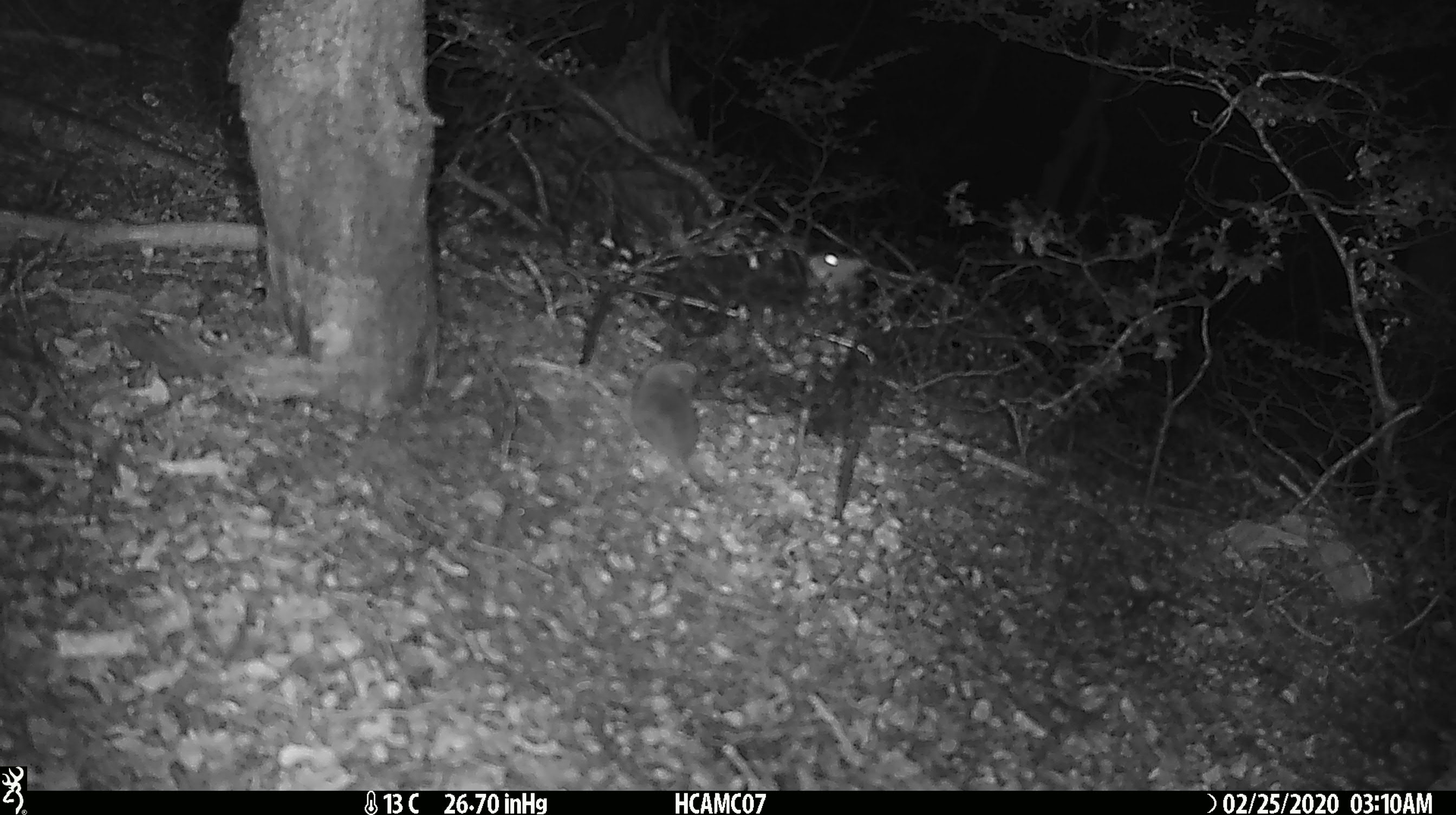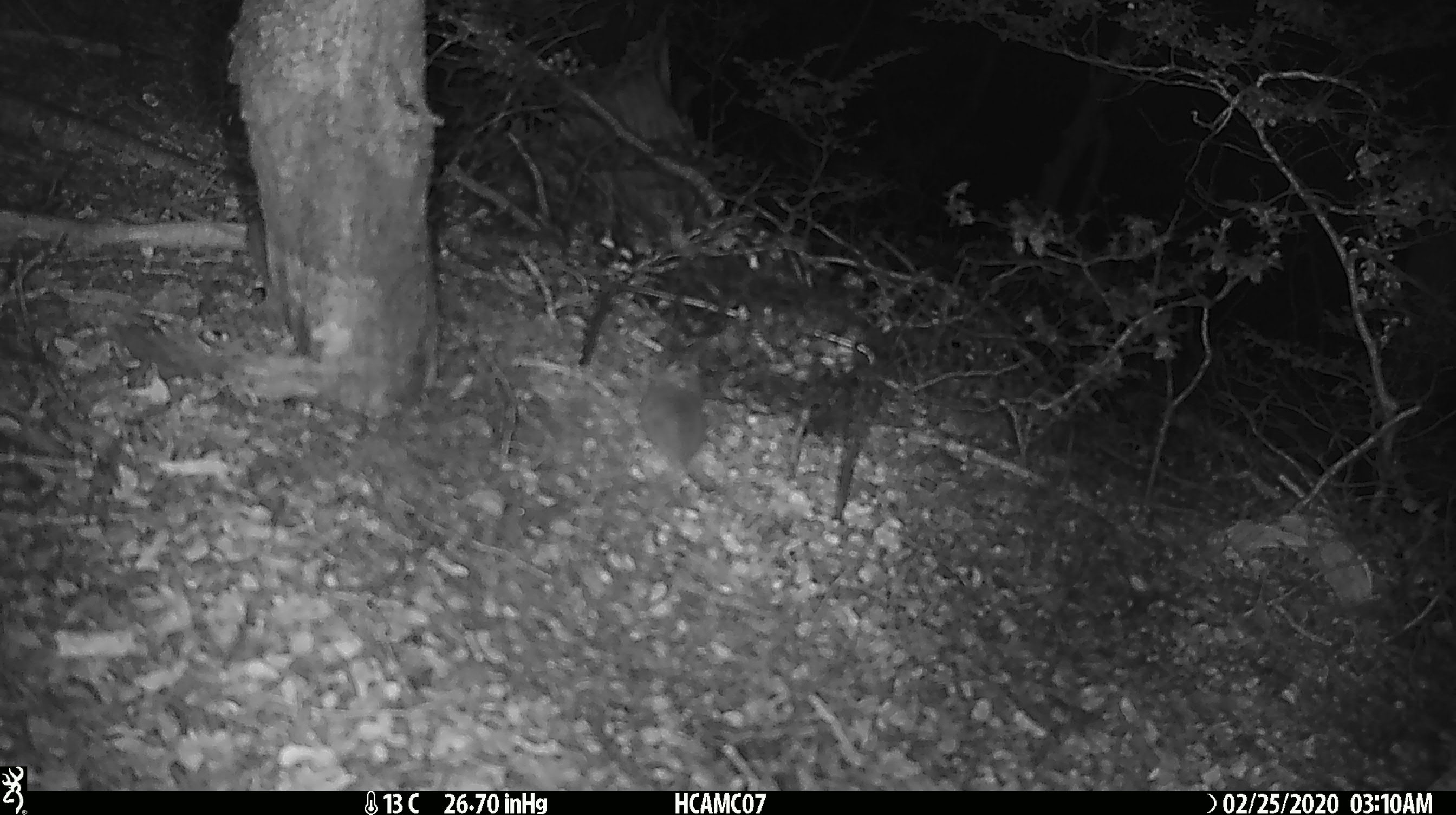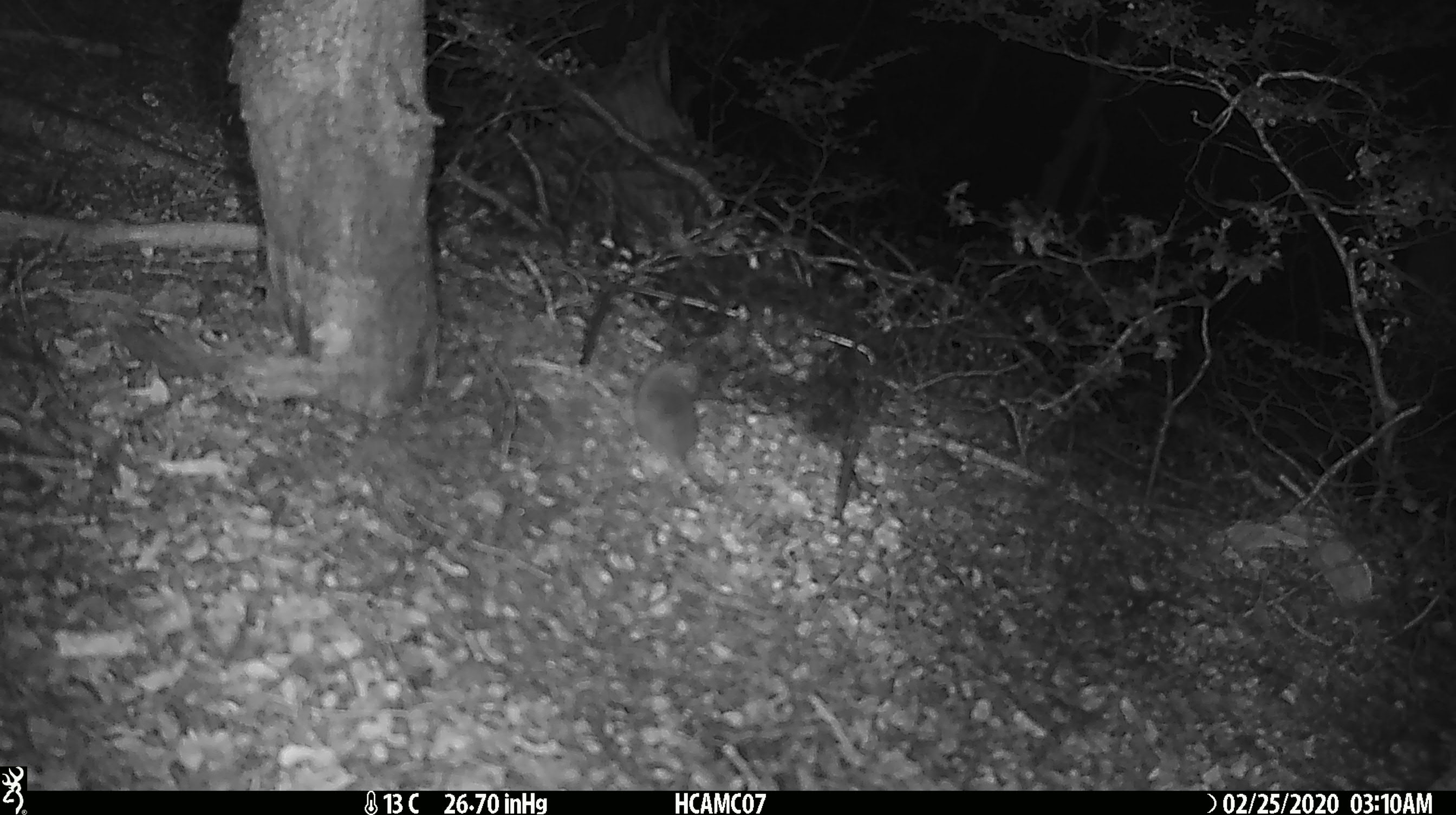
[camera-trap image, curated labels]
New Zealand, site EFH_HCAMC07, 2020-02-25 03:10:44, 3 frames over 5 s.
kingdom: Animalia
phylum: Chordata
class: Mammalia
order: Rodentia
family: Muridae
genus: Mus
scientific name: Mus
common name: mouse